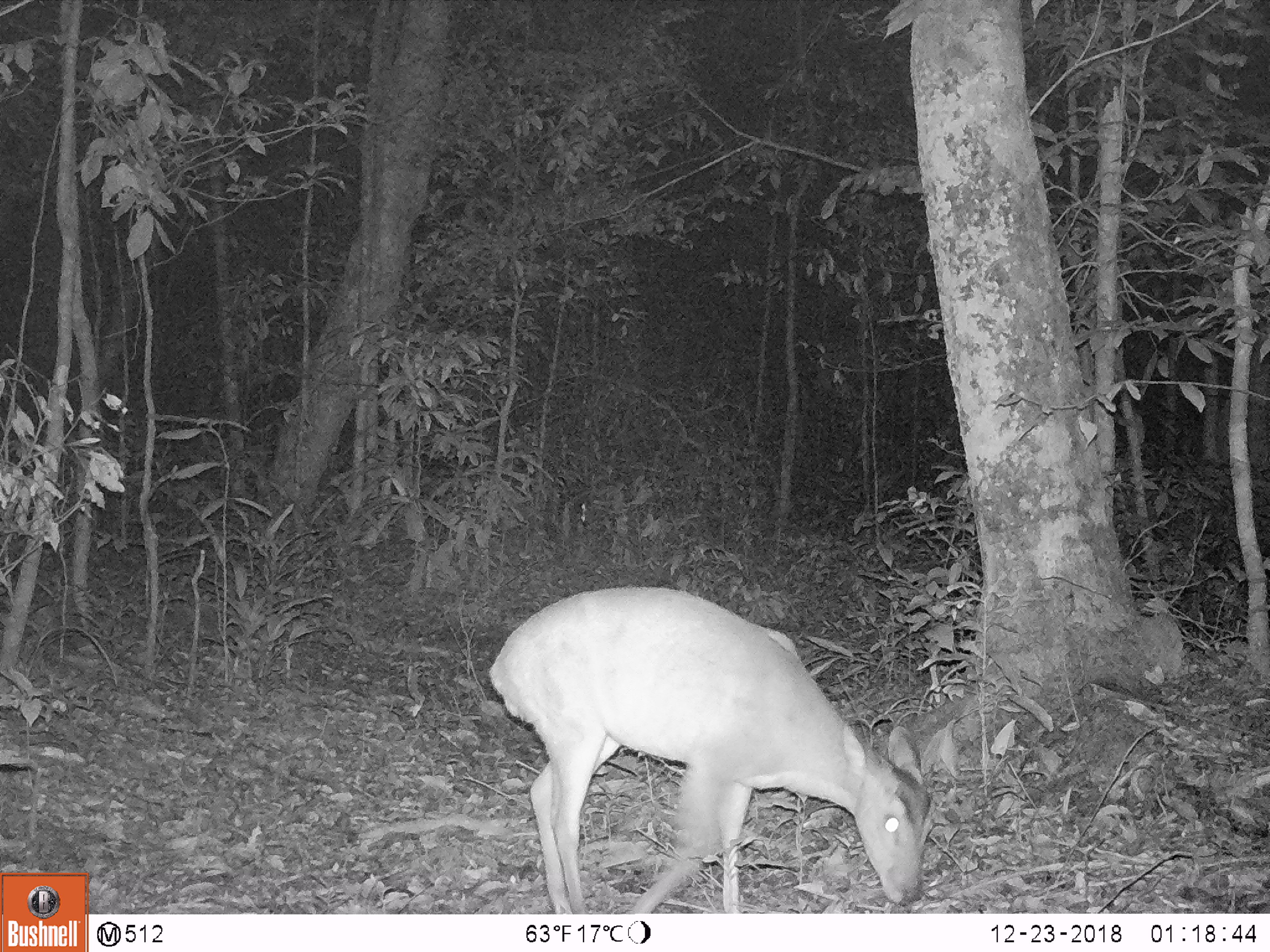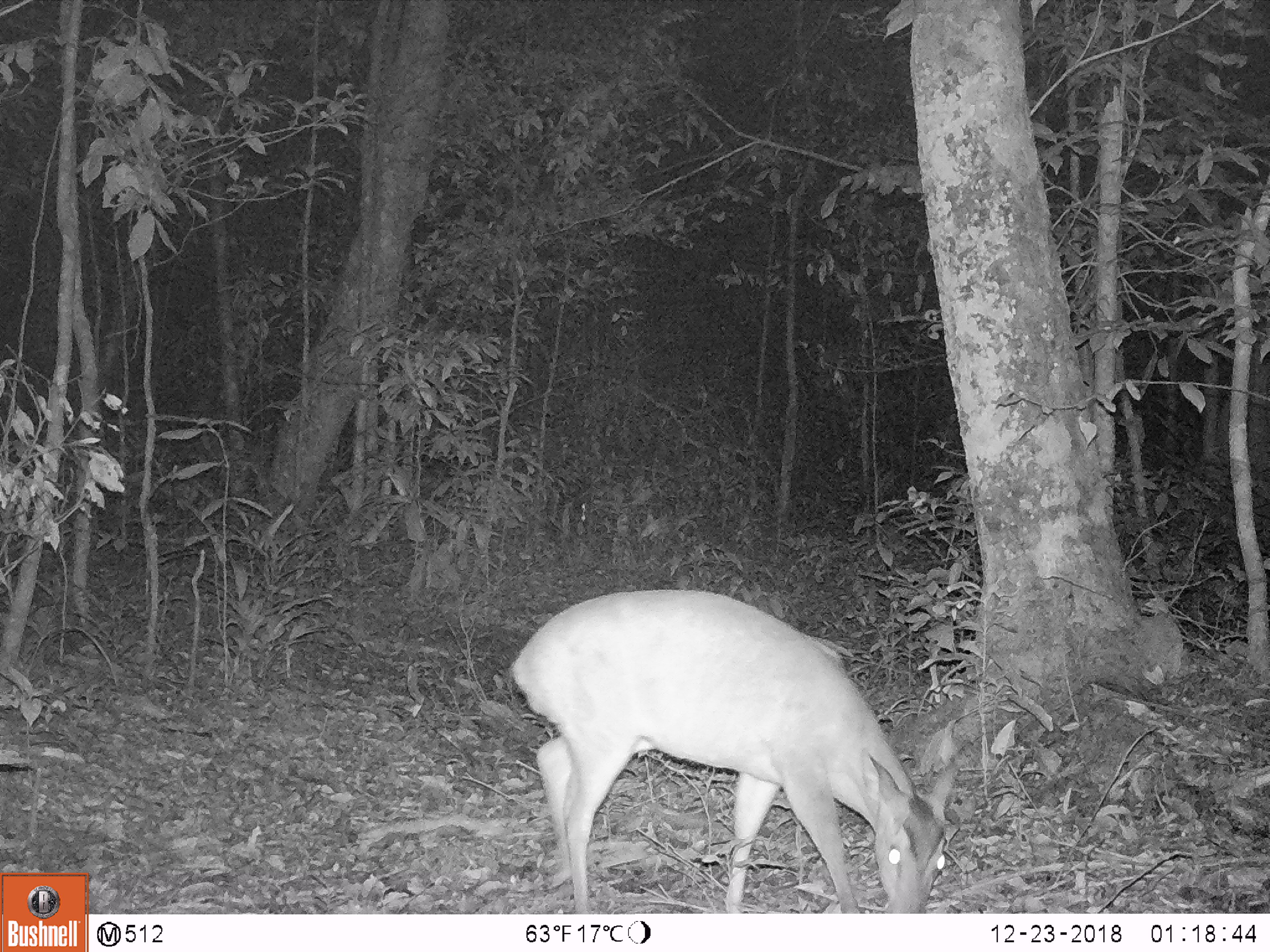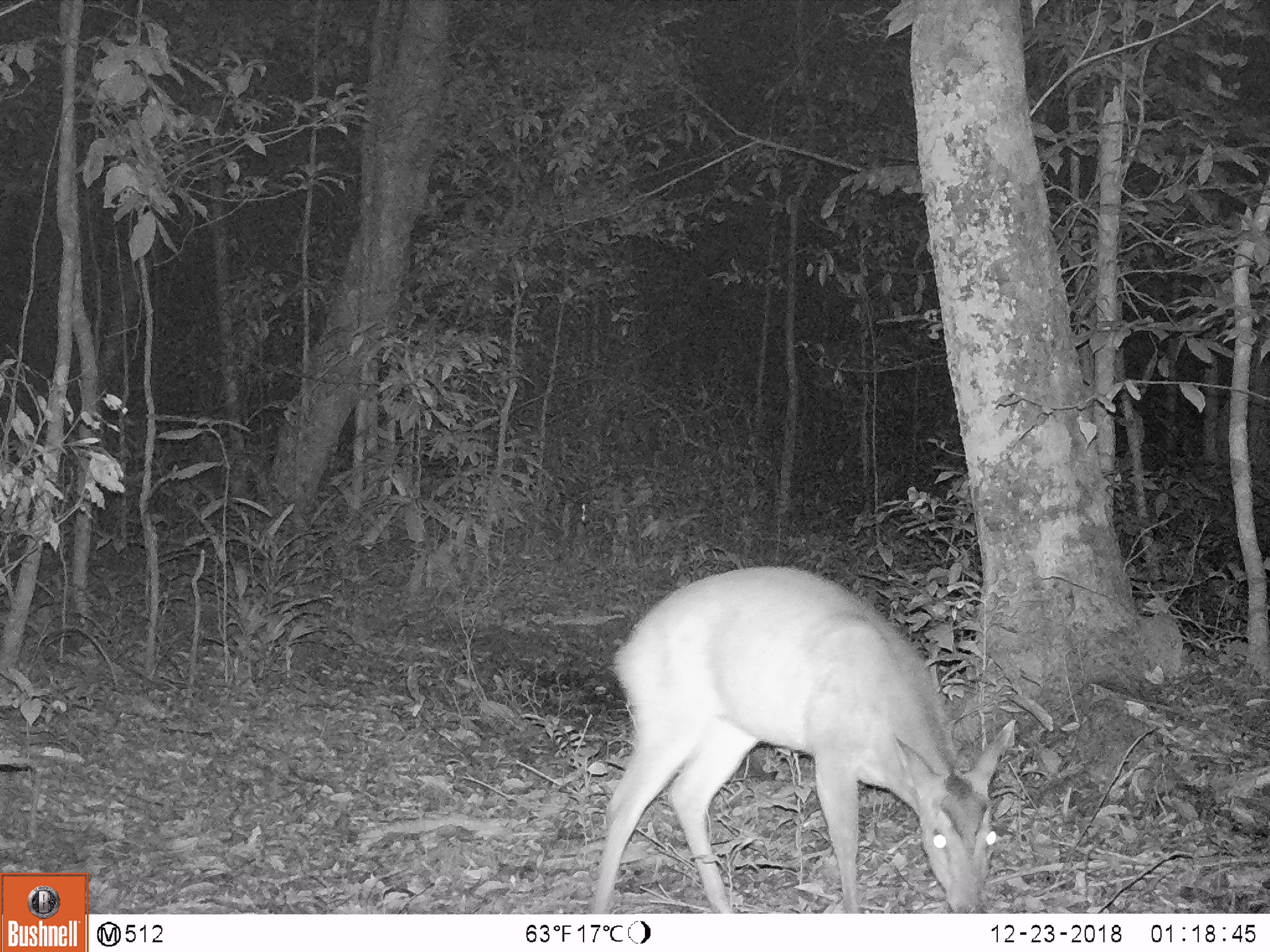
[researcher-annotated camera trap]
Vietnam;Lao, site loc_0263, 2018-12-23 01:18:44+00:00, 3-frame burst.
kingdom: Animalia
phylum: Chordata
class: Mammalia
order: Artiodactyla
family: Cervidae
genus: Muntiacus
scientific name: Muntiacus vuquangensis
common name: large-antlered muntjac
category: large antlered muntjac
Large antlered muntjac (large-antlered muntjac) (Muntiacus vuquangensis). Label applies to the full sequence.